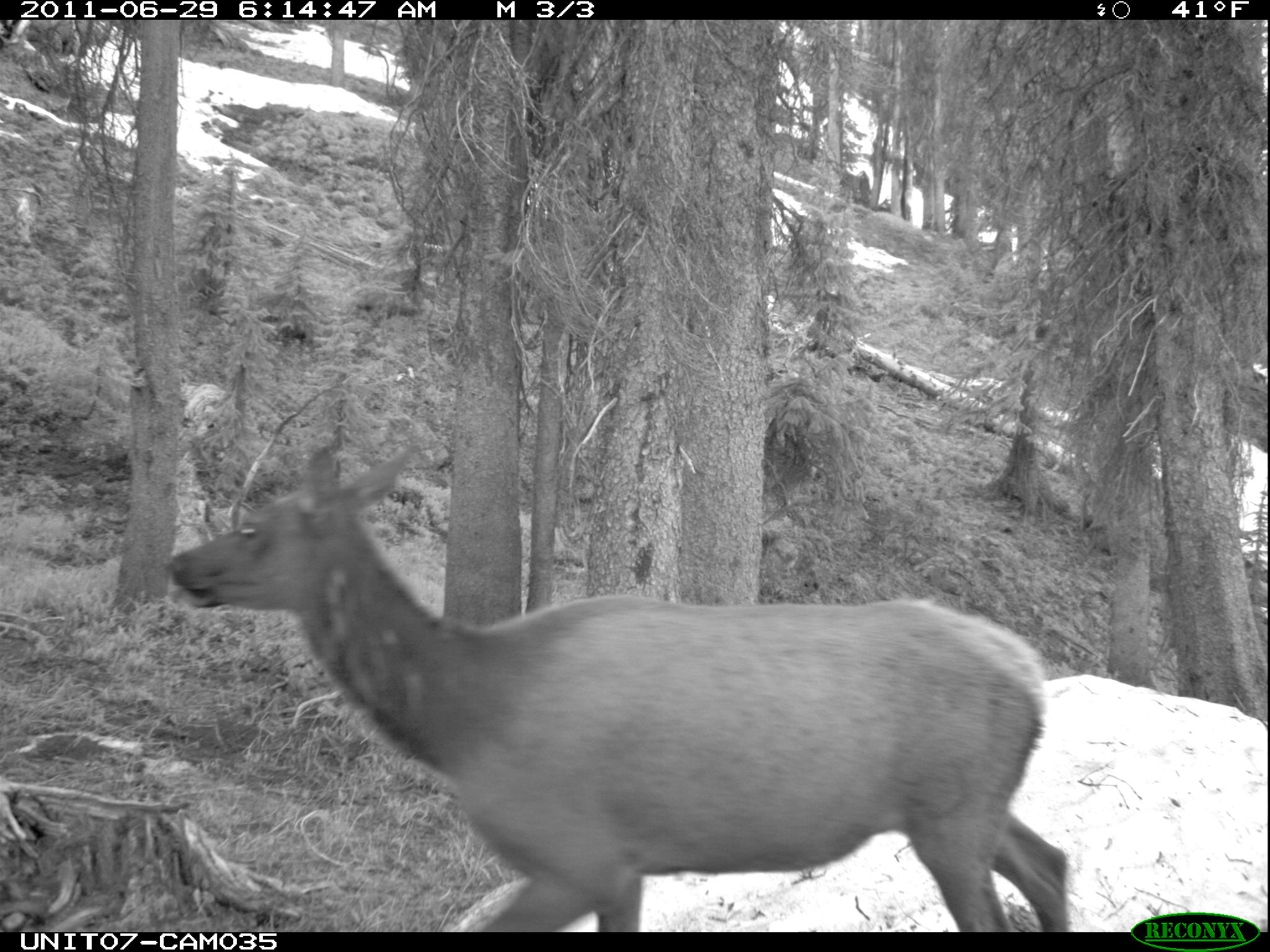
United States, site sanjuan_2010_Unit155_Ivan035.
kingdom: Animalia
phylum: Chordata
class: Mammalia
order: Artiodactyla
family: Cervidae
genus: Cervus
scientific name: Cervus elaphus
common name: red deer